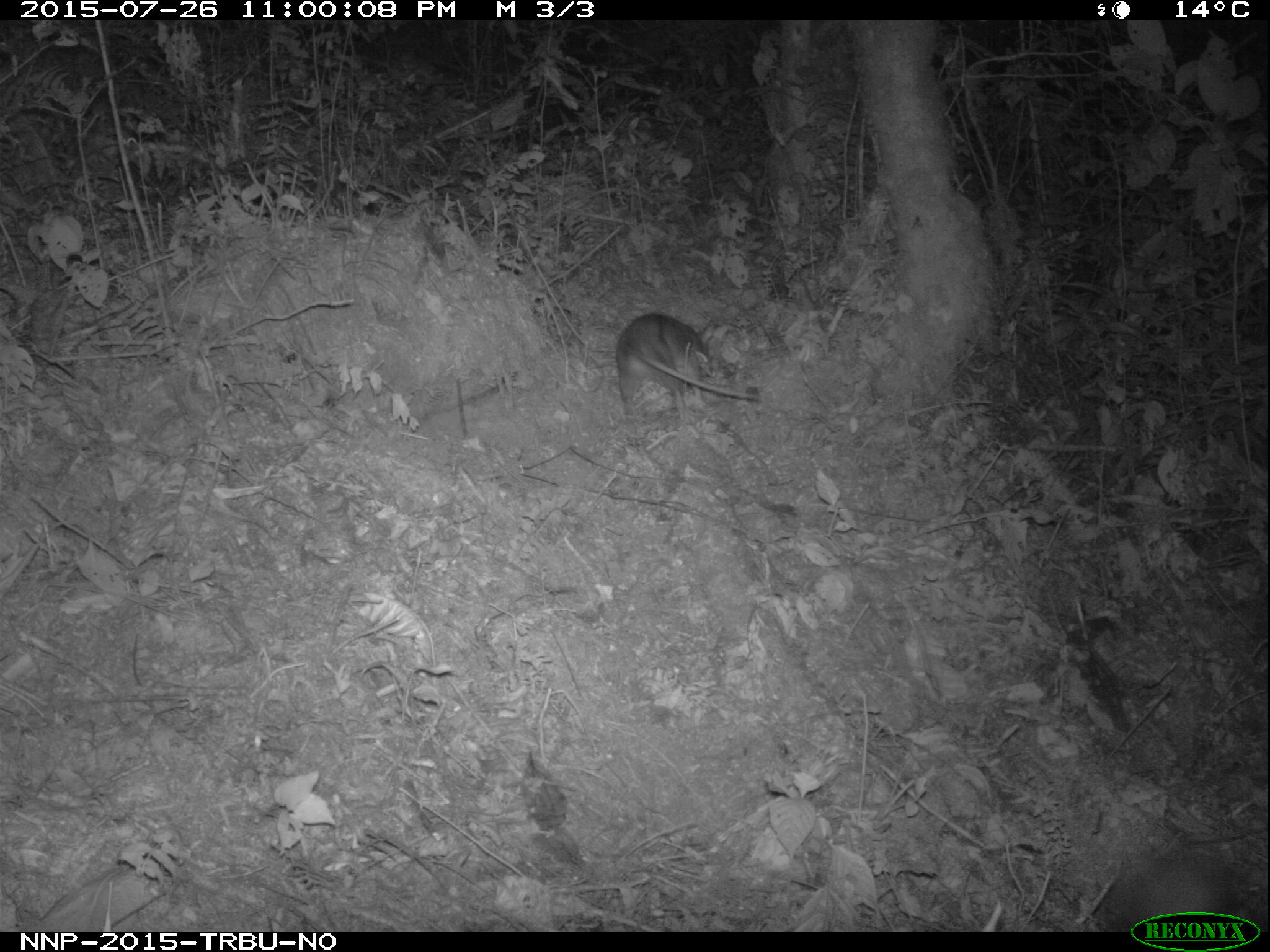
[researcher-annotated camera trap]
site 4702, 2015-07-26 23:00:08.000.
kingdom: Animalia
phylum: Chordata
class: Mammalia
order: Rodentia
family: Nesomyidae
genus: Cricetomys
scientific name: Cricetomys gambianus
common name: african giant pouched rat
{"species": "Cricetomys gambianus (african giant pouched rat)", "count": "1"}